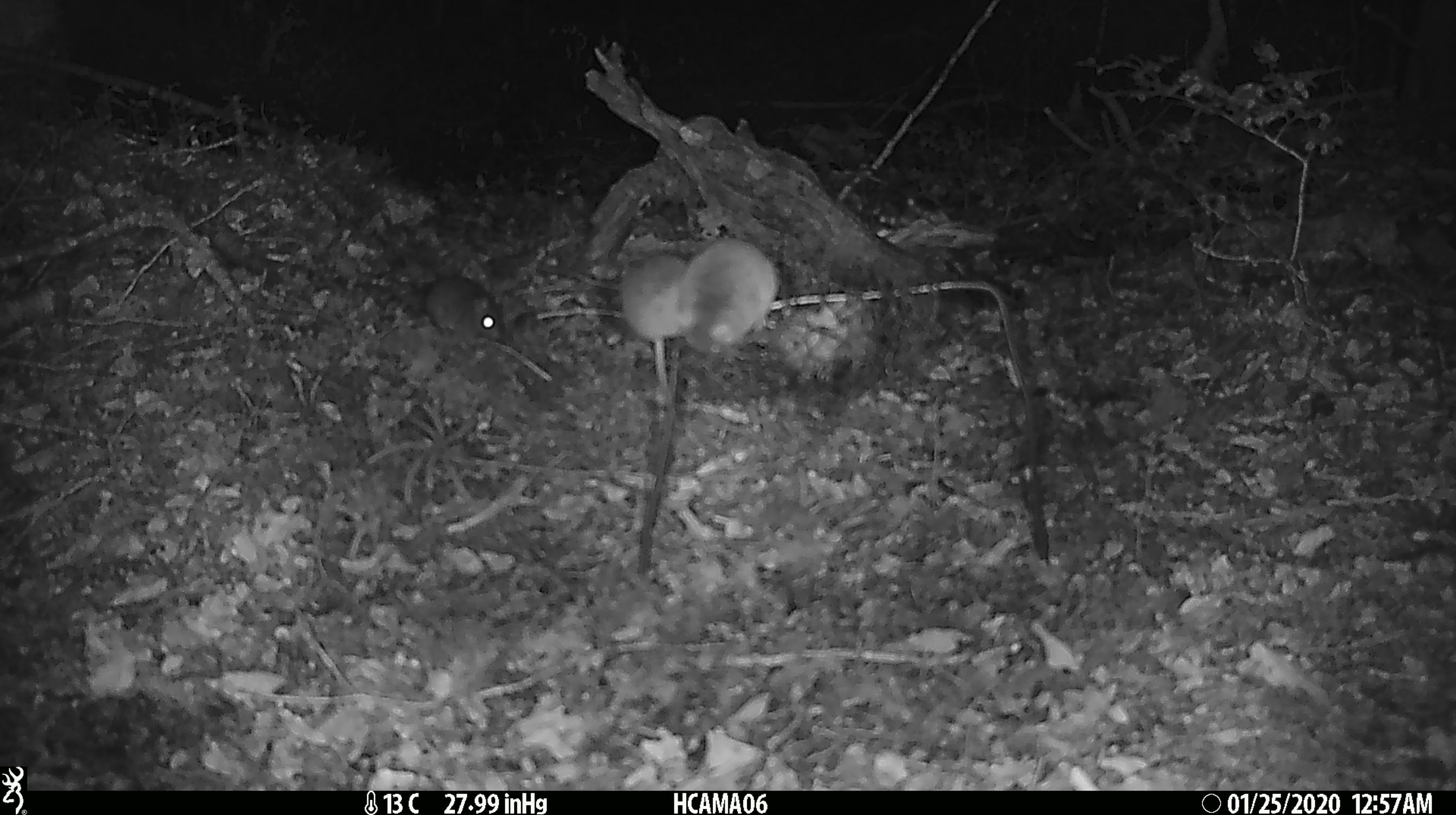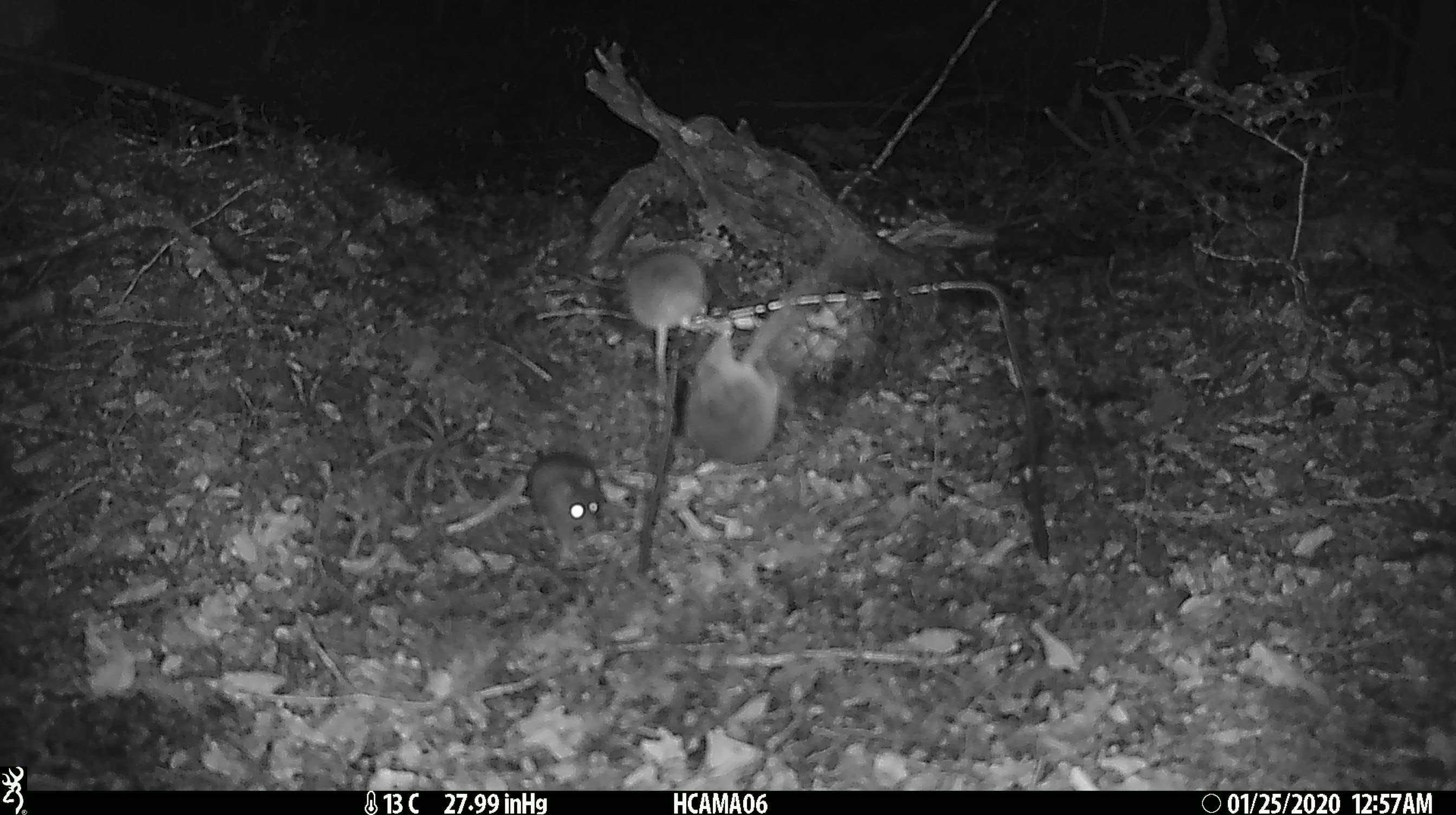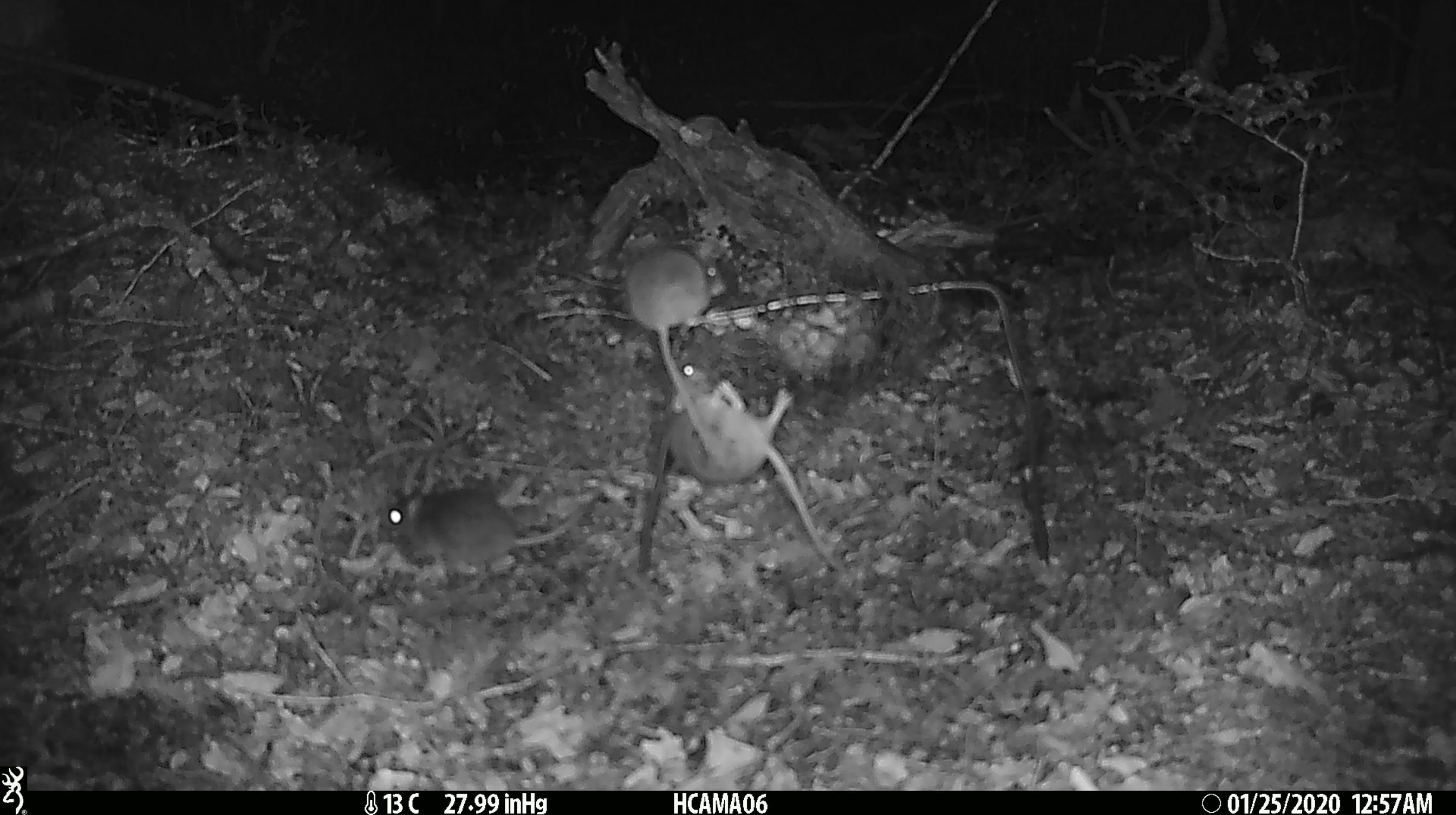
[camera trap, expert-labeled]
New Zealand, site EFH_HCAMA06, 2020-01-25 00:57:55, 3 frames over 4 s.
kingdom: Animalia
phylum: Chordata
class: Mammalia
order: Rodentia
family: Muridae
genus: Mus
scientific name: Mus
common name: mouse